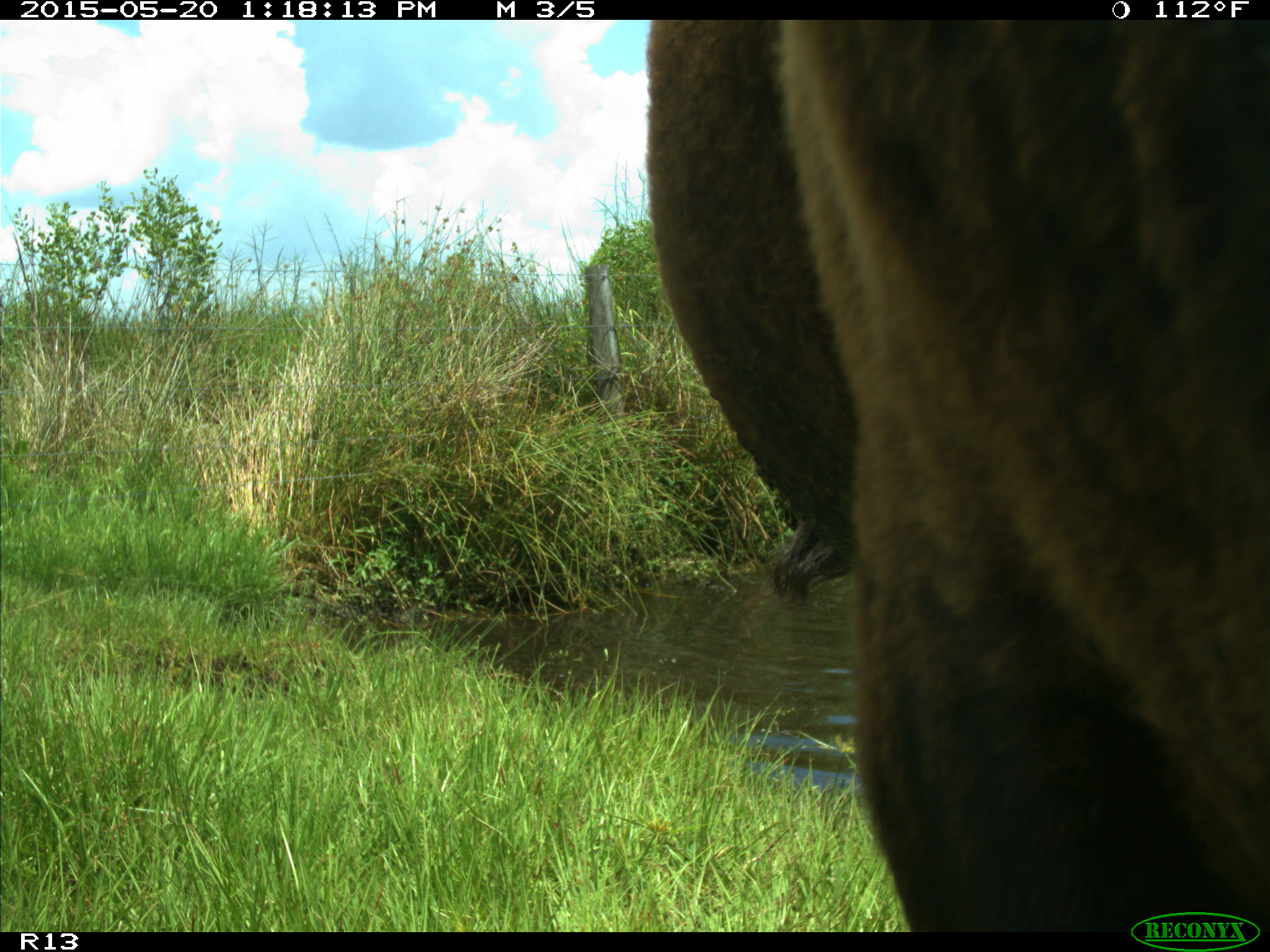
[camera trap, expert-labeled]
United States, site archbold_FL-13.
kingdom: Animalia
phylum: Chordata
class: Mammalia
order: Artiodactyla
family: Bovidae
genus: Bos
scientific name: Bos taurus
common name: domestic cow